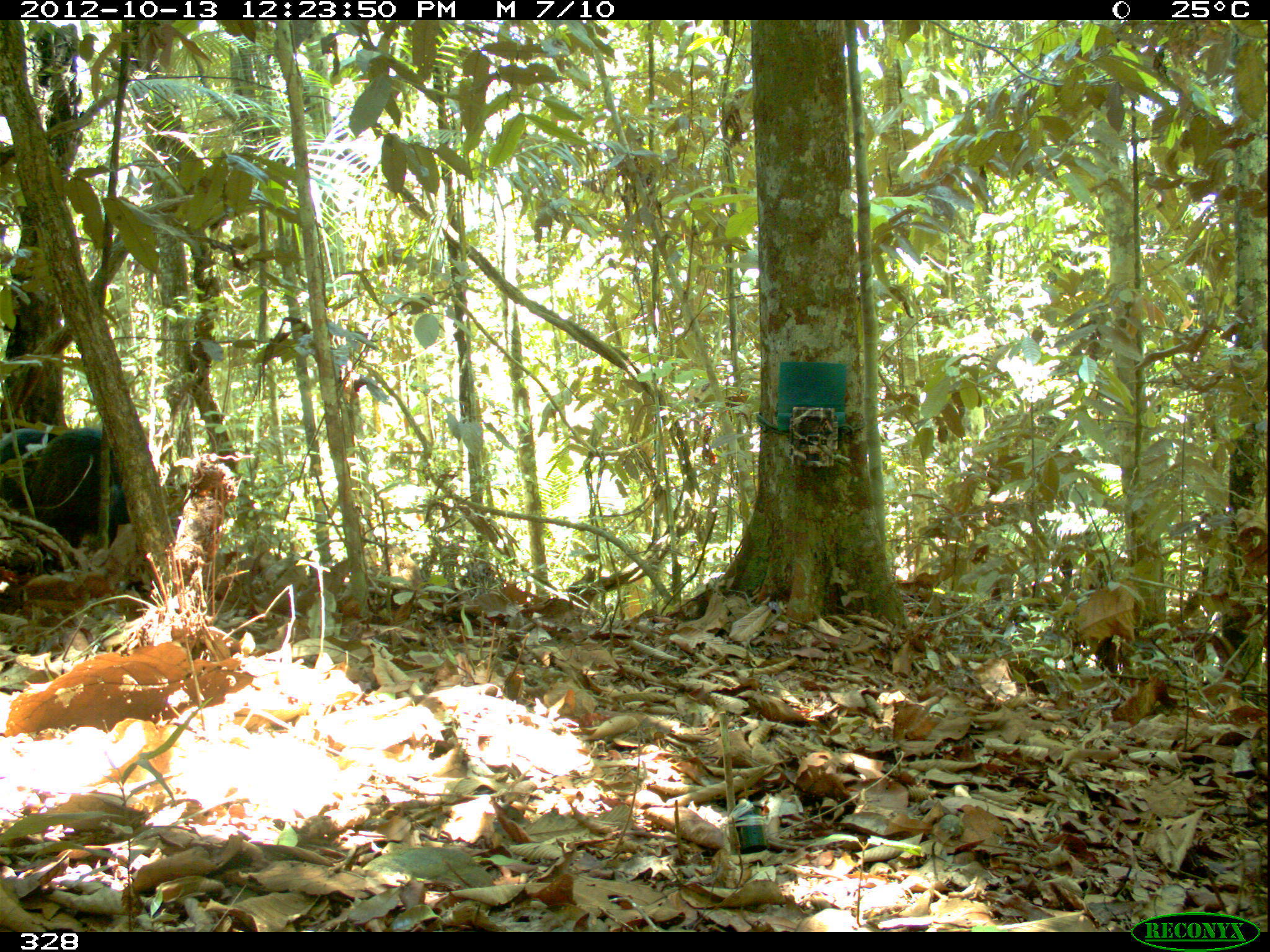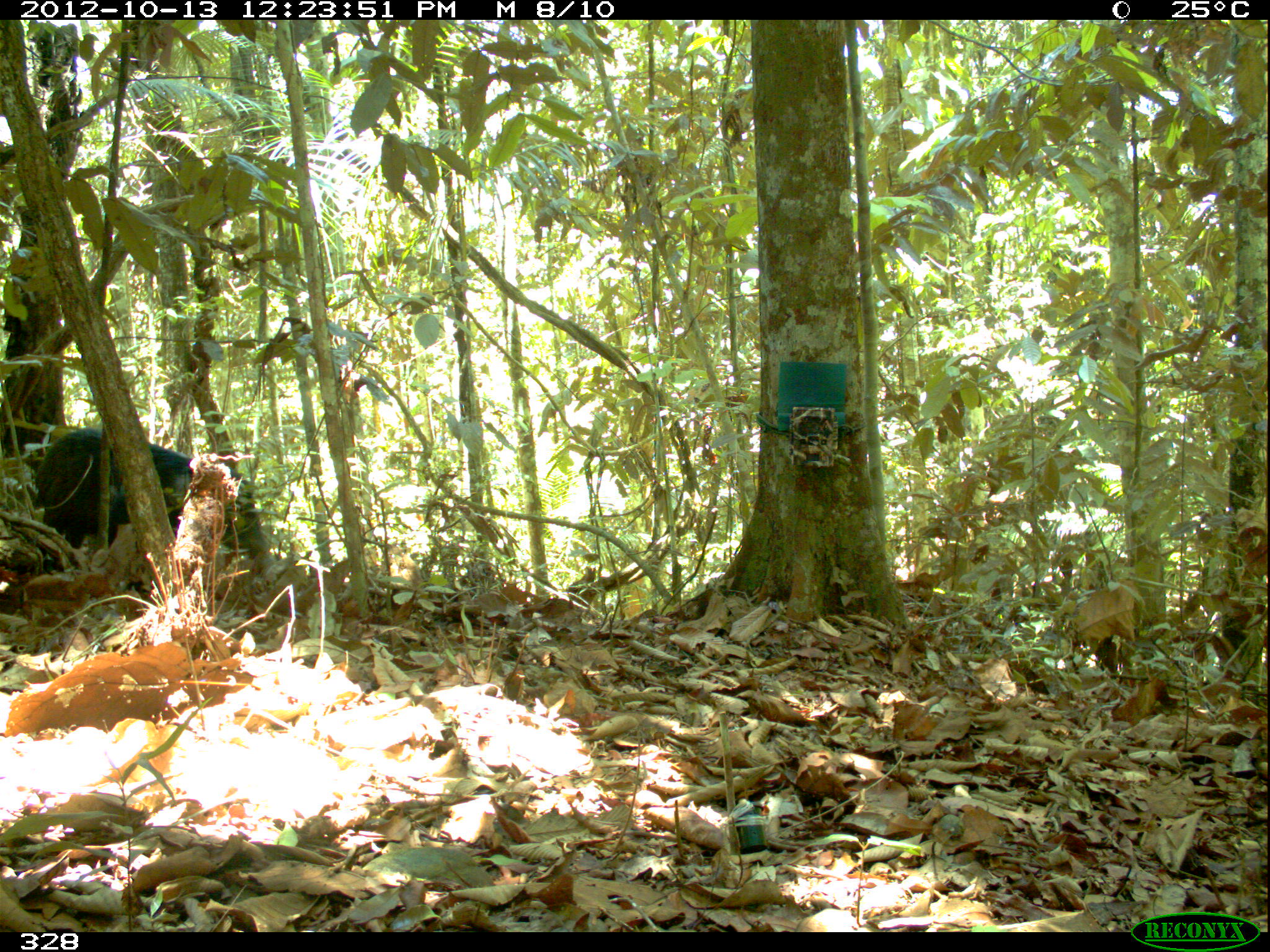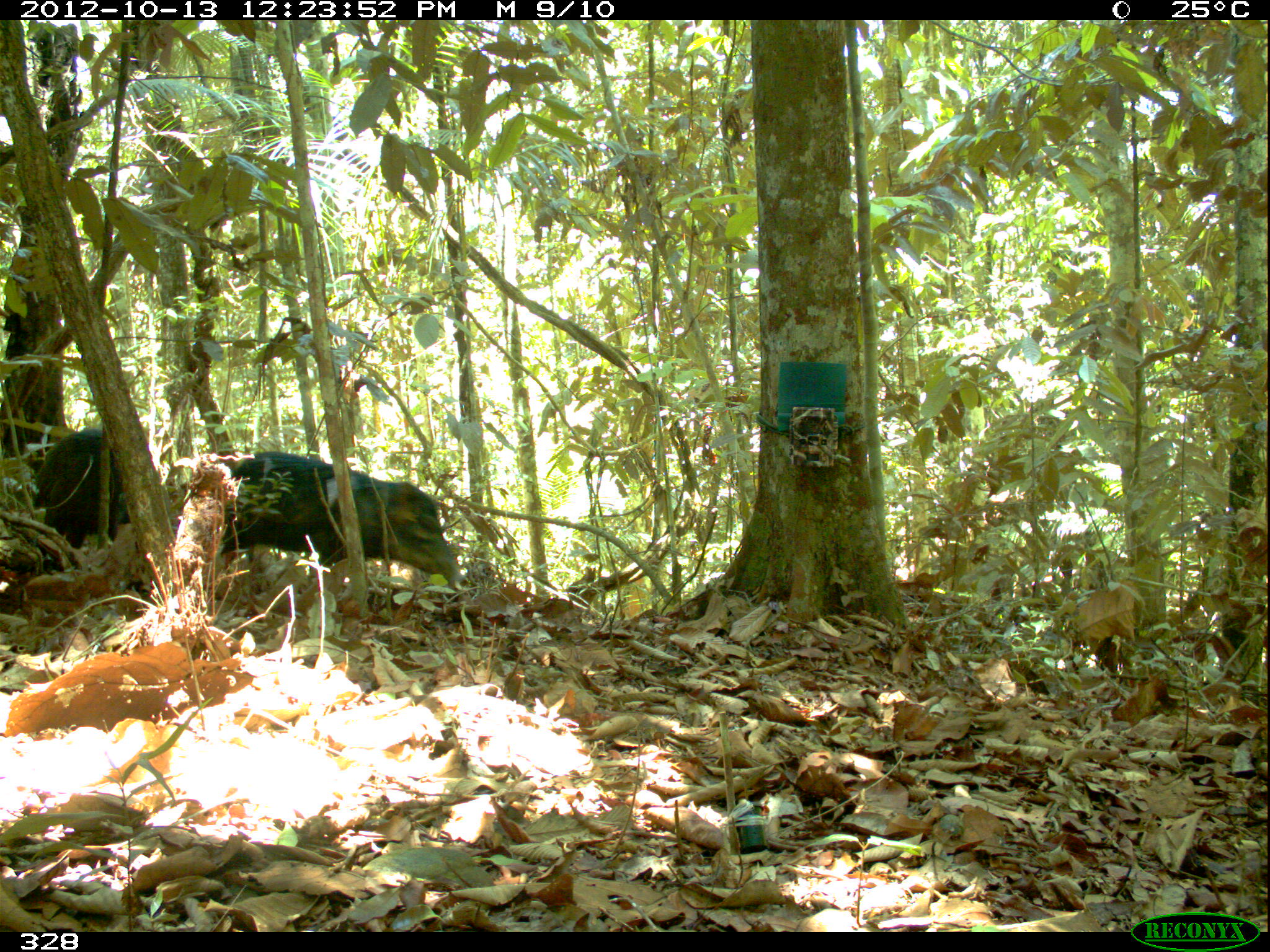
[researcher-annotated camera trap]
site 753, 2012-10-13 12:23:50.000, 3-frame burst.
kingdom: Animalia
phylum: Chordata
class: Mammalia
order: Artiodactyla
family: Tayassuidae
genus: Tayassu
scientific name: Tayassu pecari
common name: white-lipped peccary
Tayassu pecari (white-lipped peccary).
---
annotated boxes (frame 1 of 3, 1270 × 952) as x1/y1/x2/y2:
tayassu pecari: 28/426/131/548; 0/426/59/514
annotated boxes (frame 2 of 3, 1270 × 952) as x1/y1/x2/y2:
tayassu pecari: 32/427/268/560